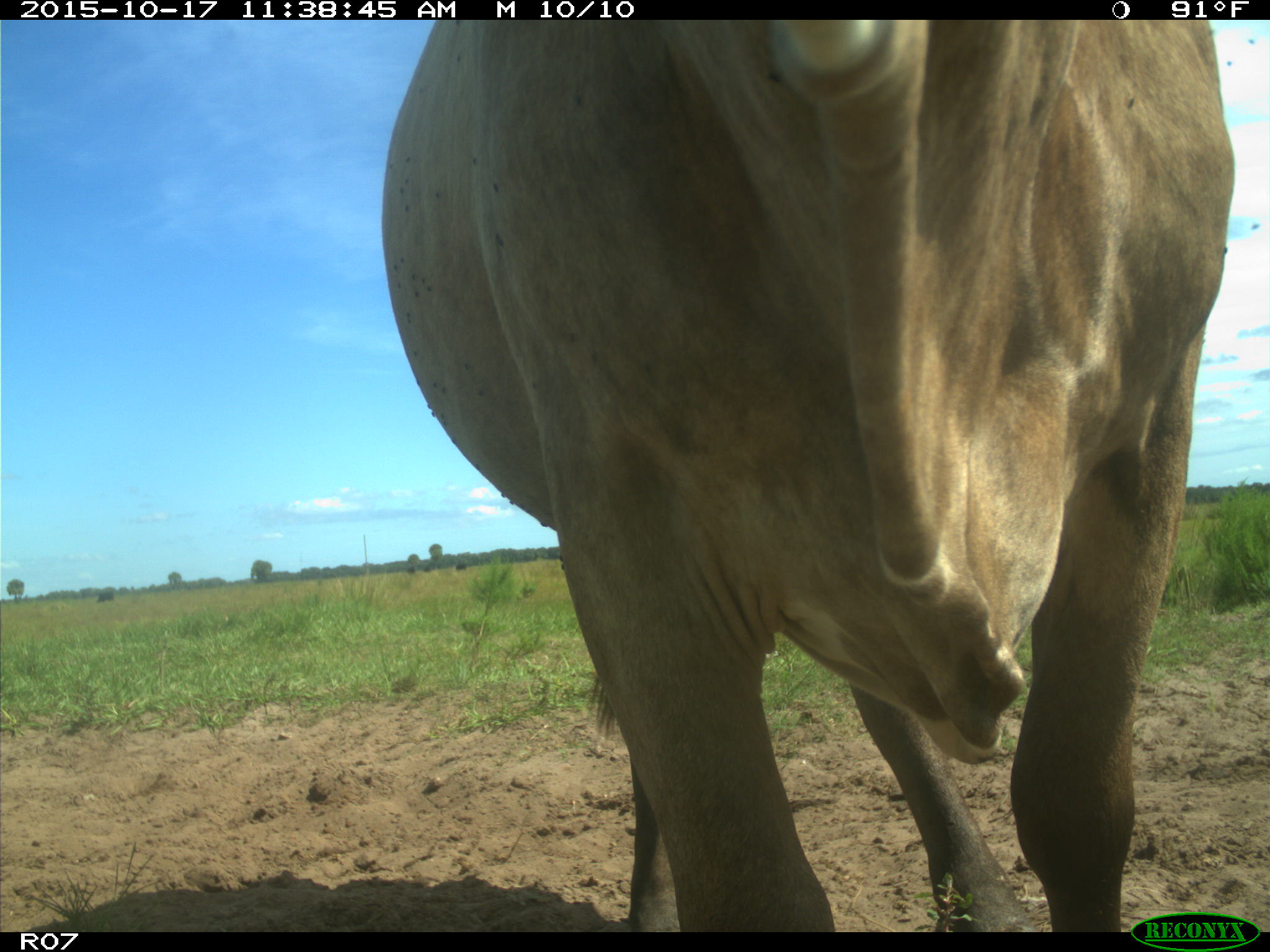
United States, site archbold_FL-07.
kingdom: Animalia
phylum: Chordata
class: Mammalia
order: Artiodactyla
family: Bovidae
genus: Bos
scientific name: Bos taurus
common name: domestic cow